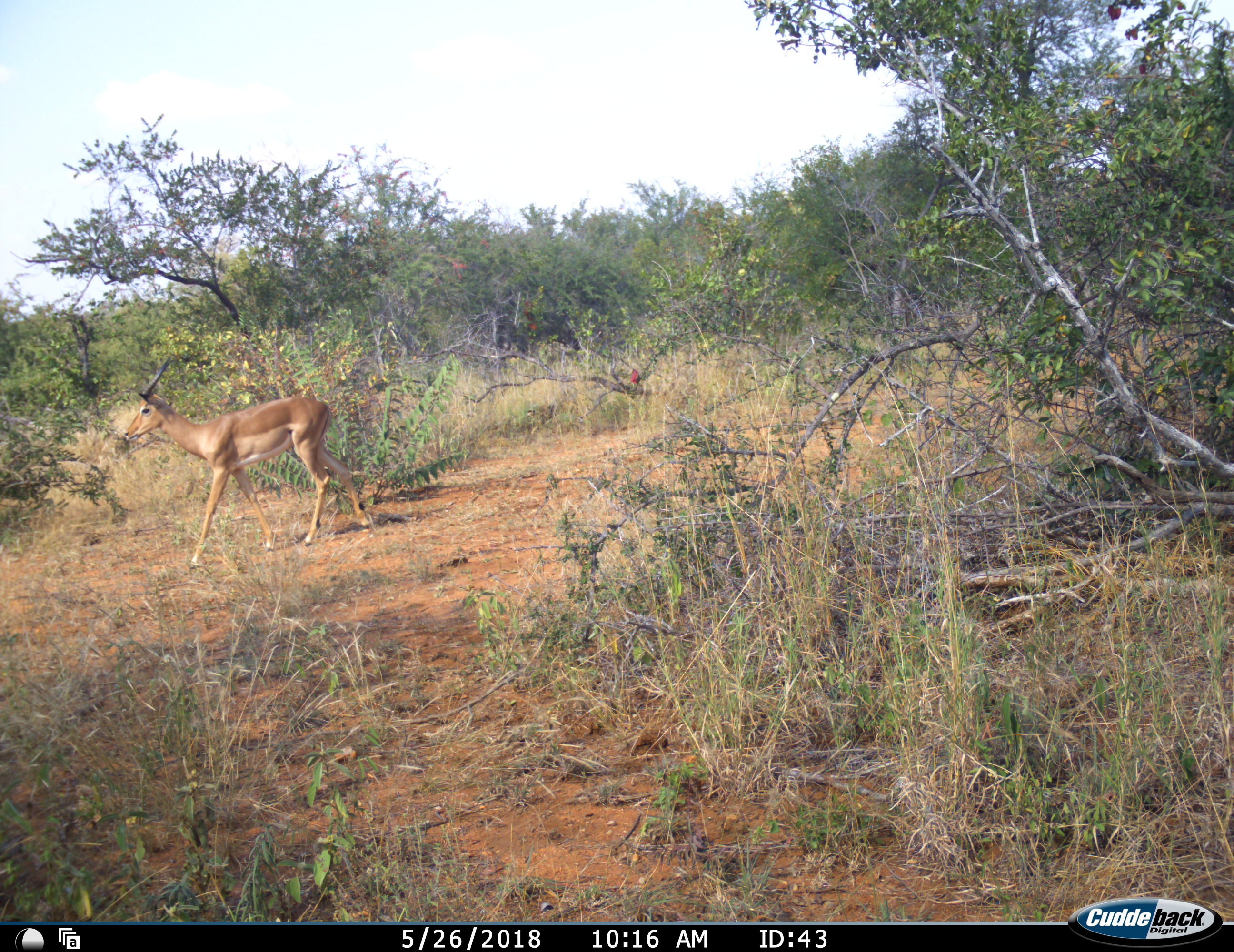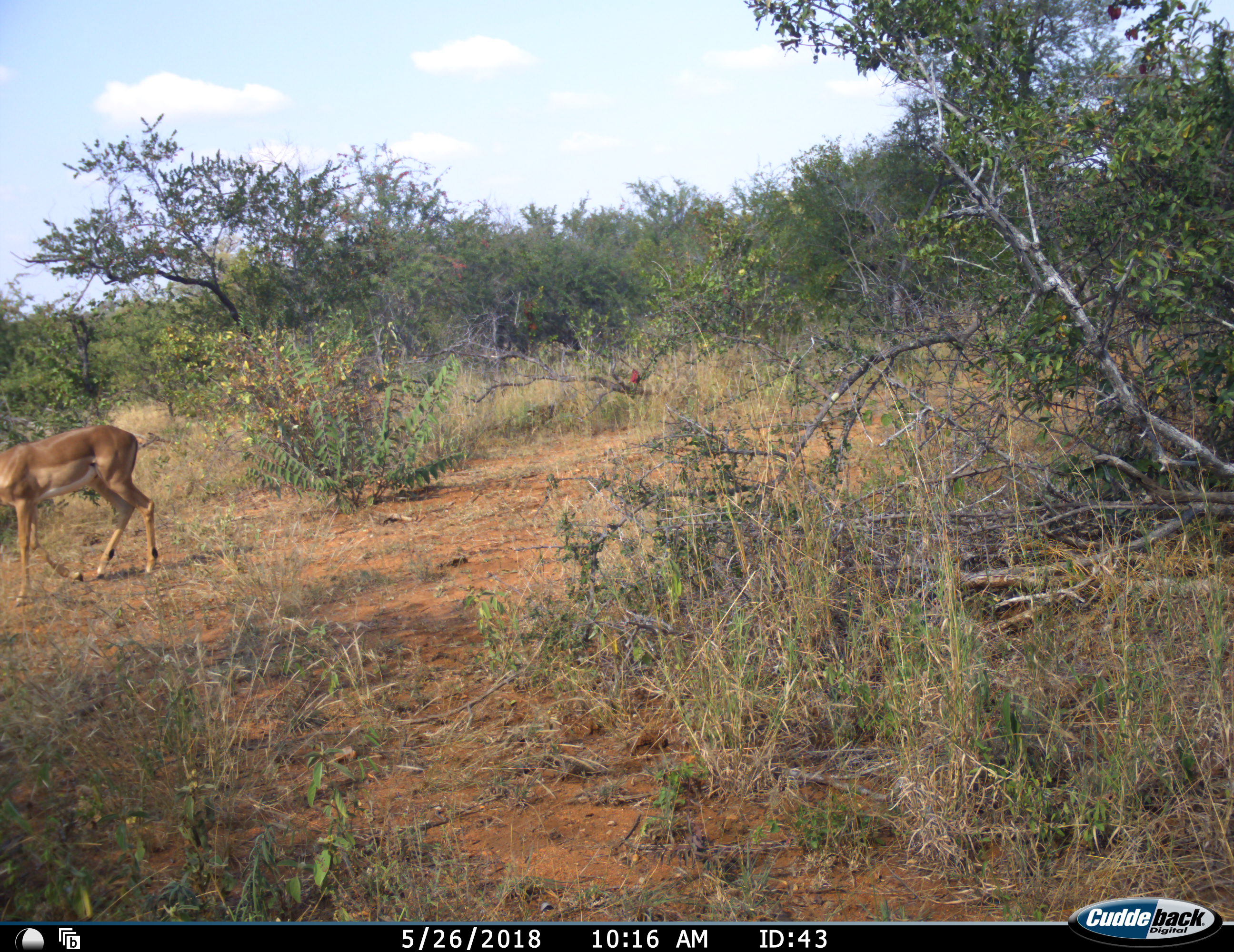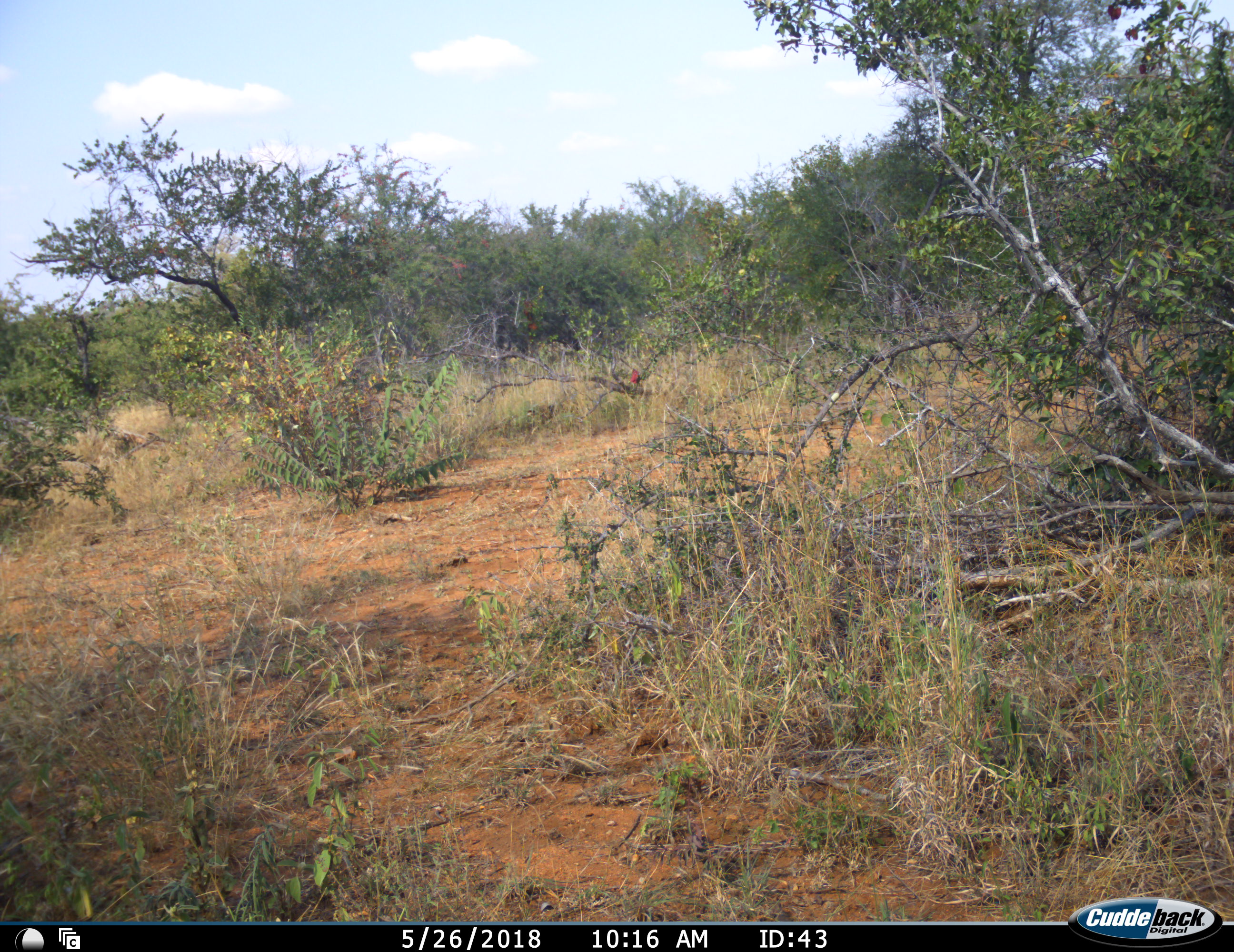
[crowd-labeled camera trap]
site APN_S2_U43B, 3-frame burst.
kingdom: Animalia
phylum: Chordata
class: Mammalia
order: Artiodactyla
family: Bovidae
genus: Aepyceros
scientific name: Aepyceros melampus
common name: impala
Impala (Aepyceros melampus), count 1. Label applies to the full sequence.